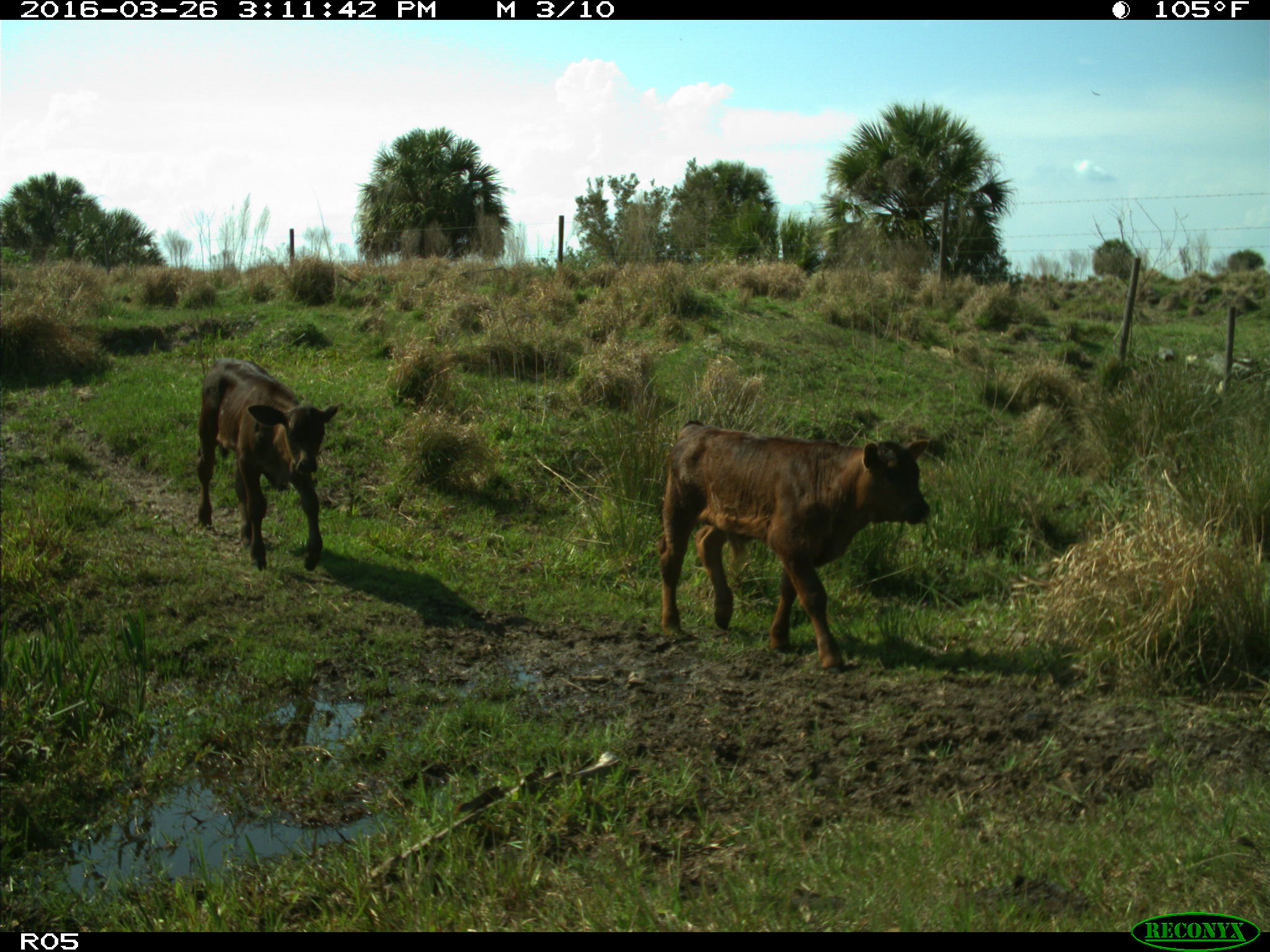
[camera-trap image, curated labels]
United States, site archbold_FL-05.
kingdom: Animalia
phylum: Chordata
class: Mammalia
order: Artiodactyla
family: Bovidae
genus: Bos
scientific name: Bos taurus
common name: domestic cow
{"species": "Bos taurus (domestic cow)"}